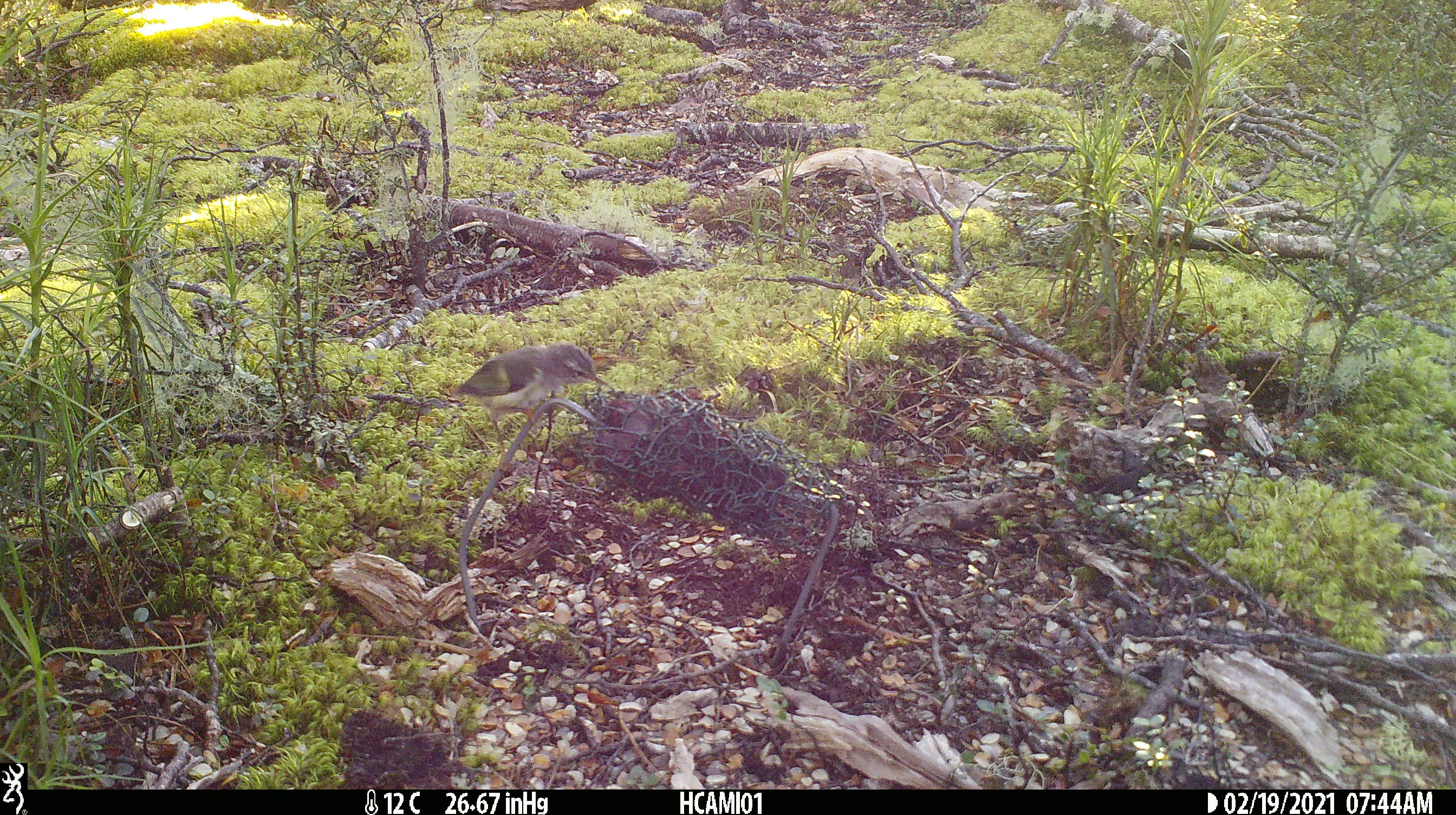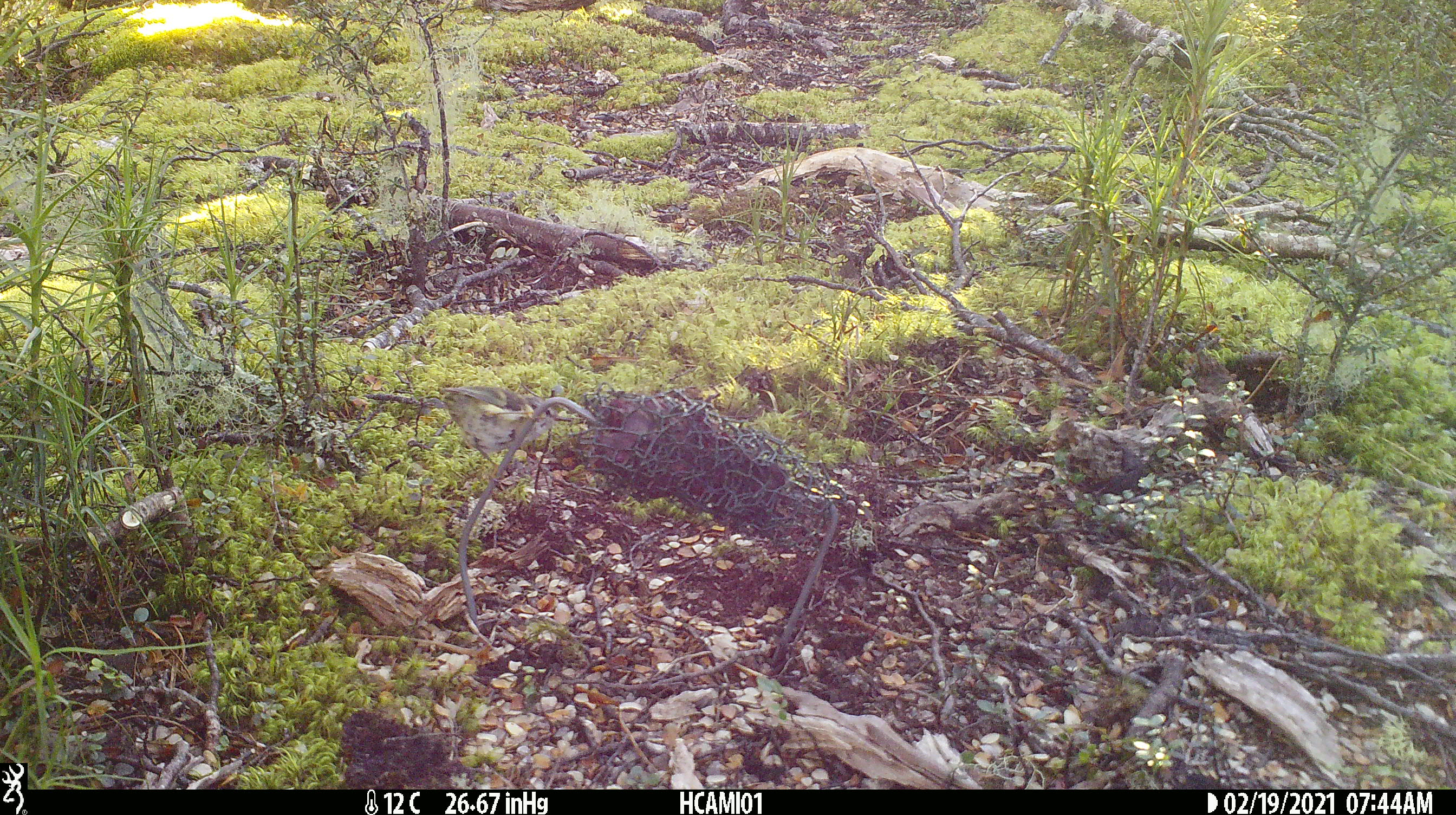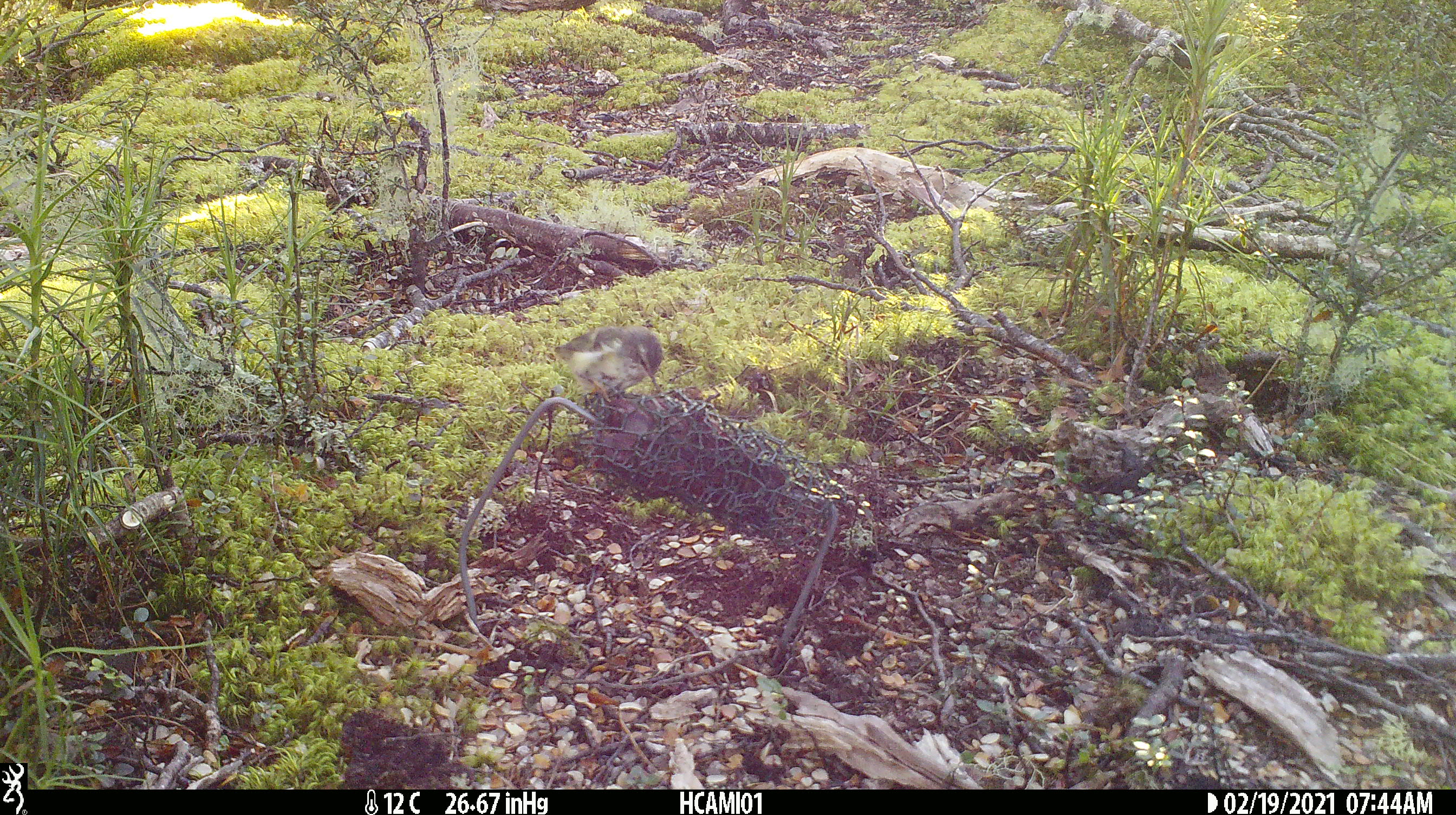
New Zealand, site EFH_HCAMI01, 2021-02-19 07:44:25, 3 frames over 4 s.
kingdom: Animalia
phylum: Chordata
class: Aves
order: Passeriformes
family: Acanthisittidae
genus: Acanthisitta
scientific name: Acanthisitta chloris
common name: rifleman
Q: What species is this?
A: Rifleman (Acanthisitta chloris).